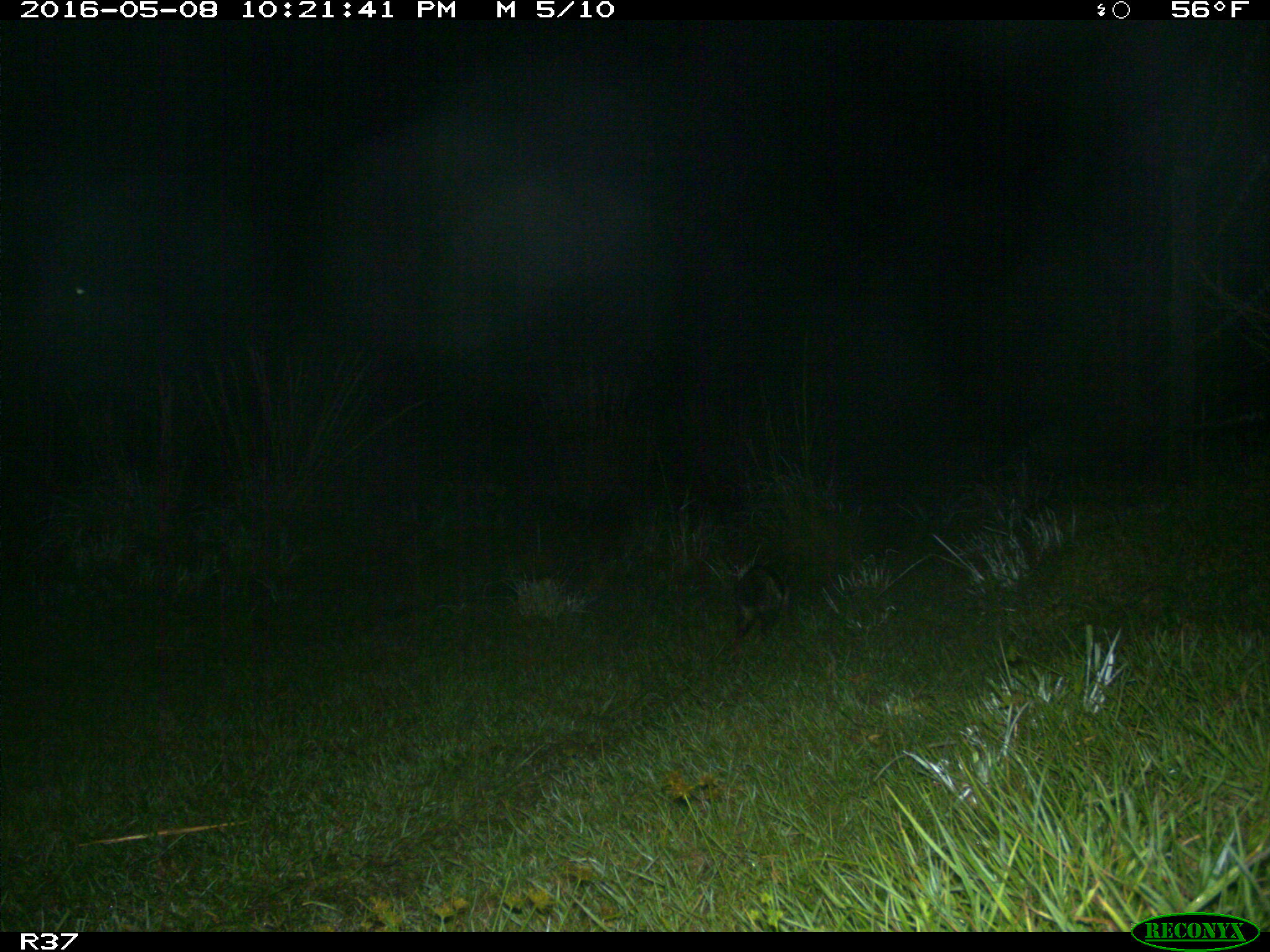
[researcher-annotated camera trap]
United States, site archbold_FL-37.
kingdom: Animalia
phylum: Chordata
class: Mammalia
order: Didelphimorphia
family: Didelphidae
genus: Didelphis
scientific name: Didelphis virginiana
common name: virginia opossum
Didelphis virginiana (virginia opossum).